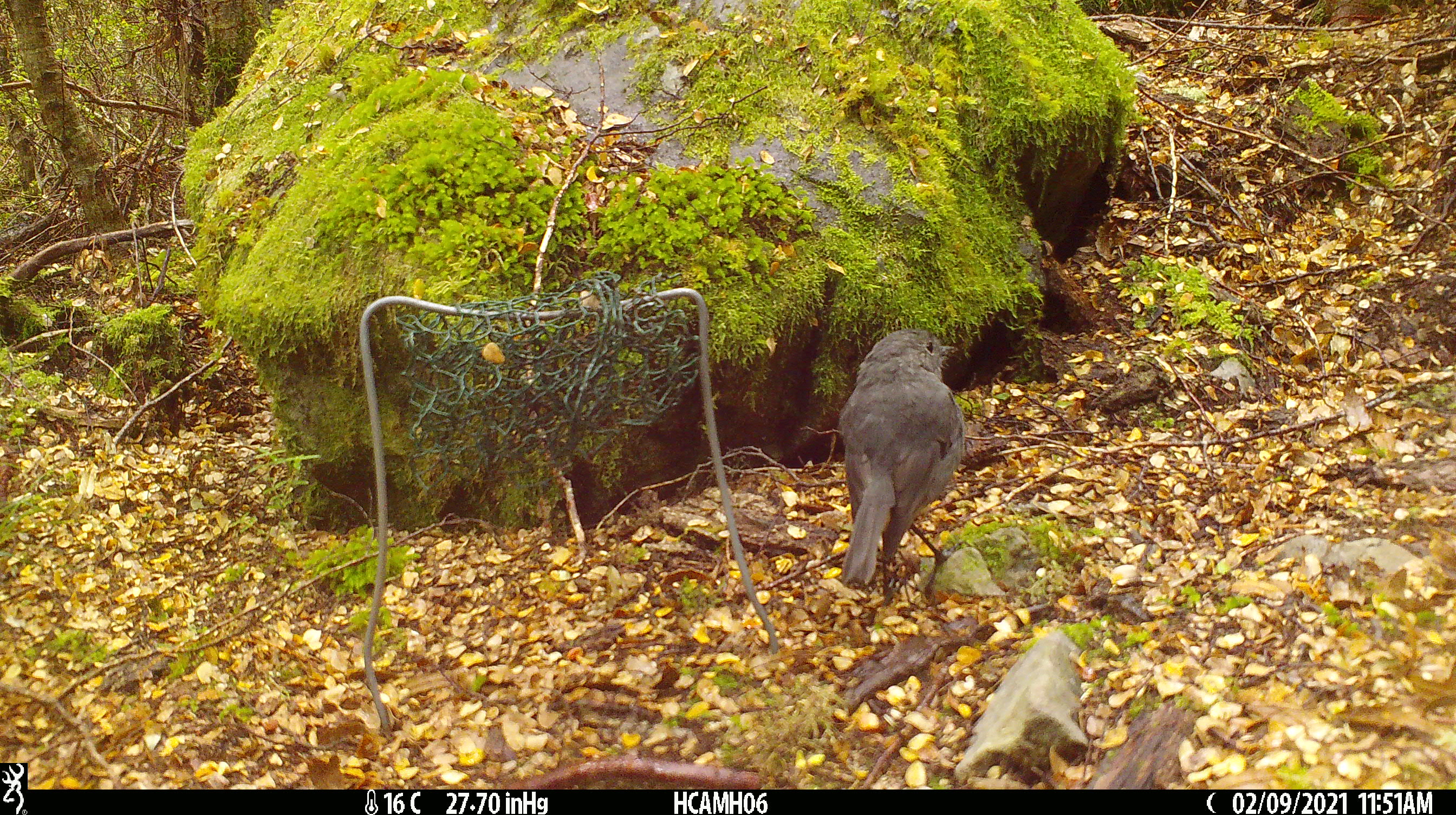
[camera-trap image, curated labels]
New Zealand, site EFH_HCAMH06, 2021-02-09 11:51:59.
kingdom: Animalia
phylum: Chordata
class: Aves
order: Passeriformes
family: Petroicidae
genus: Petroica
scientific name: Petroica australis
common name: new zealand robin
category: robin